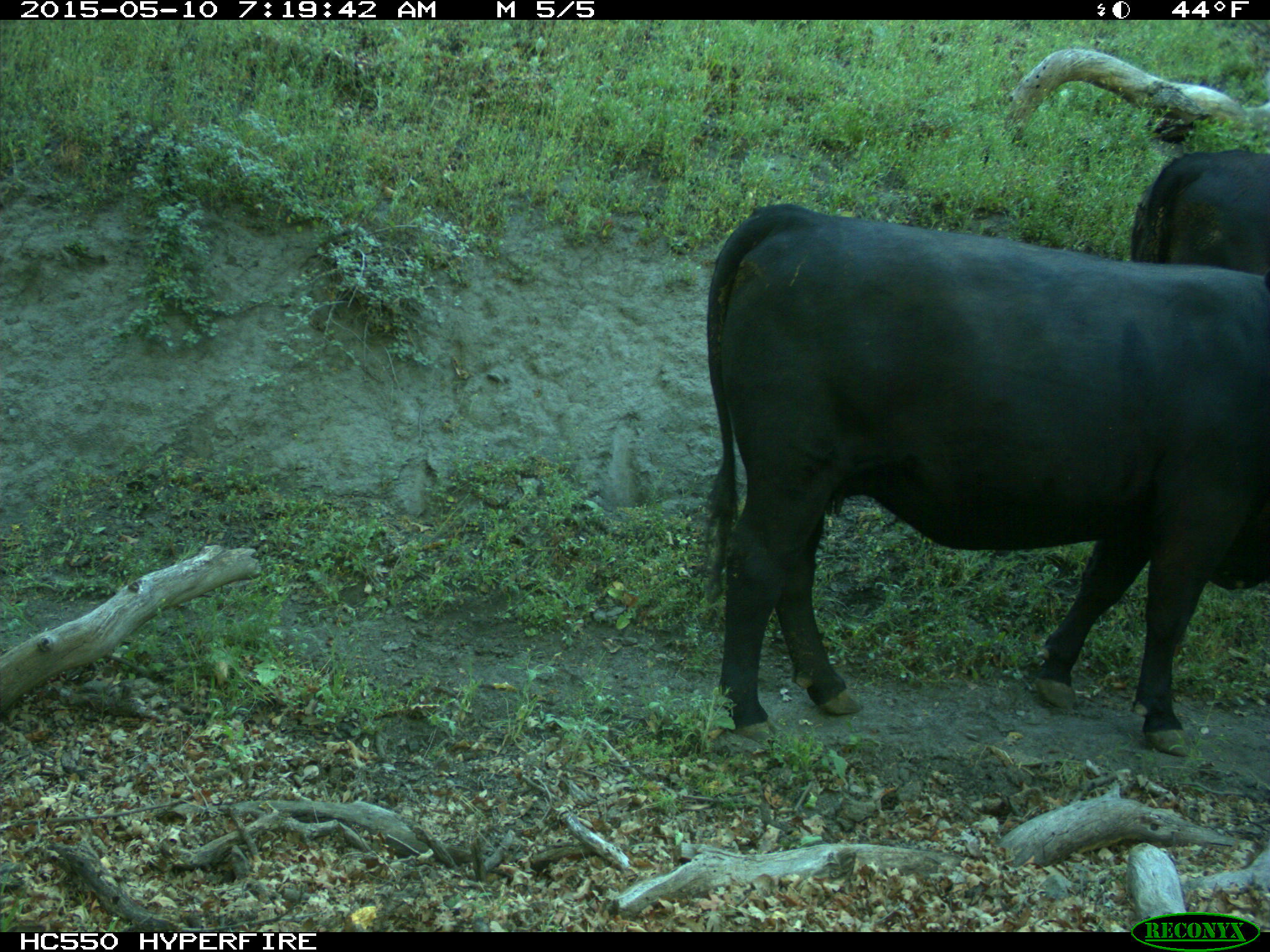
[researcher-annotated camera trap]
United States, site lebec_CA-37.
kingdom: Animalia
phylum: Chordata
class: Mammalia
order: Artiodactyla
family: Bovidae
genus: Bos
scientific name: Bos taurus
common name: domestic cow